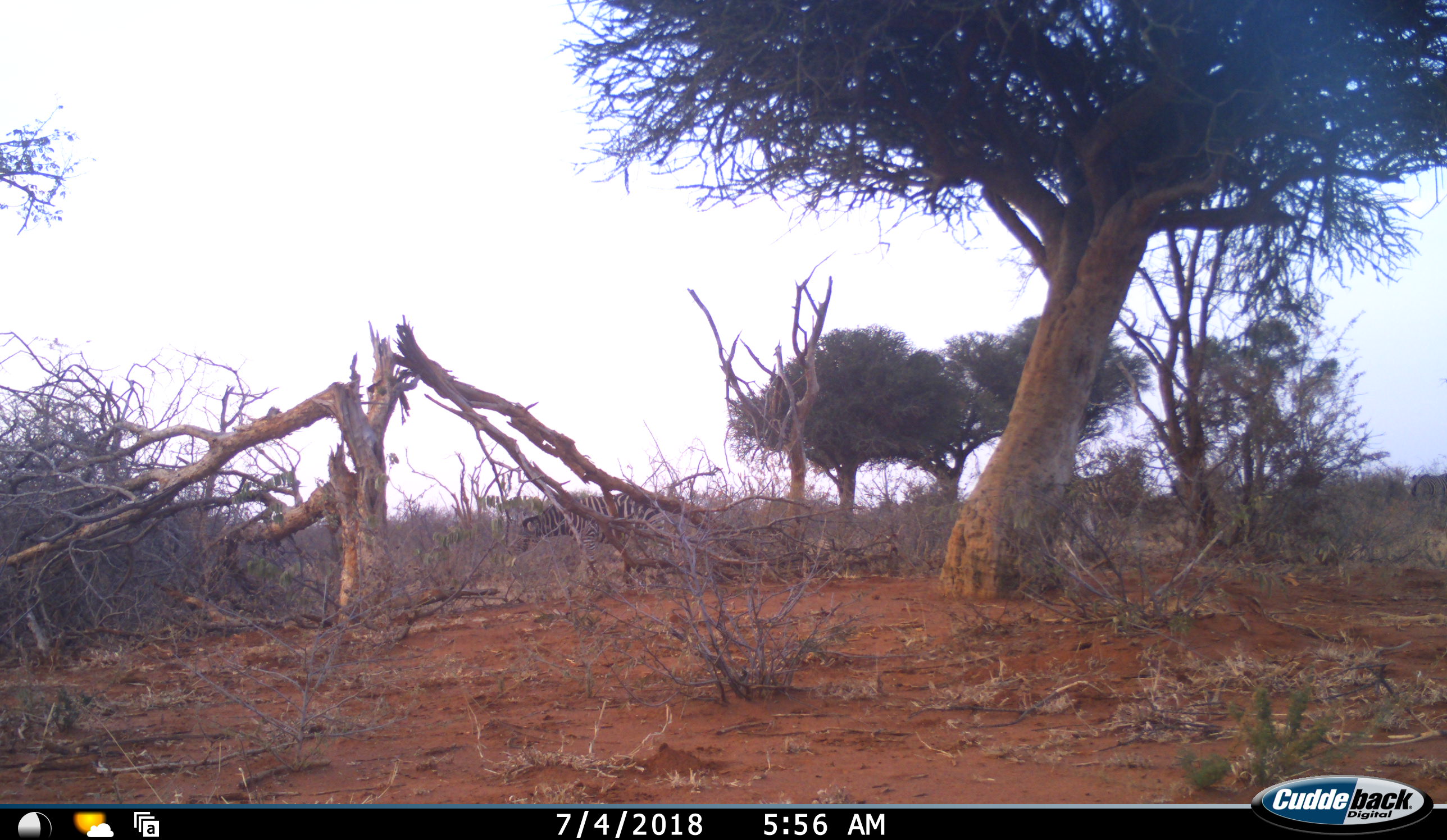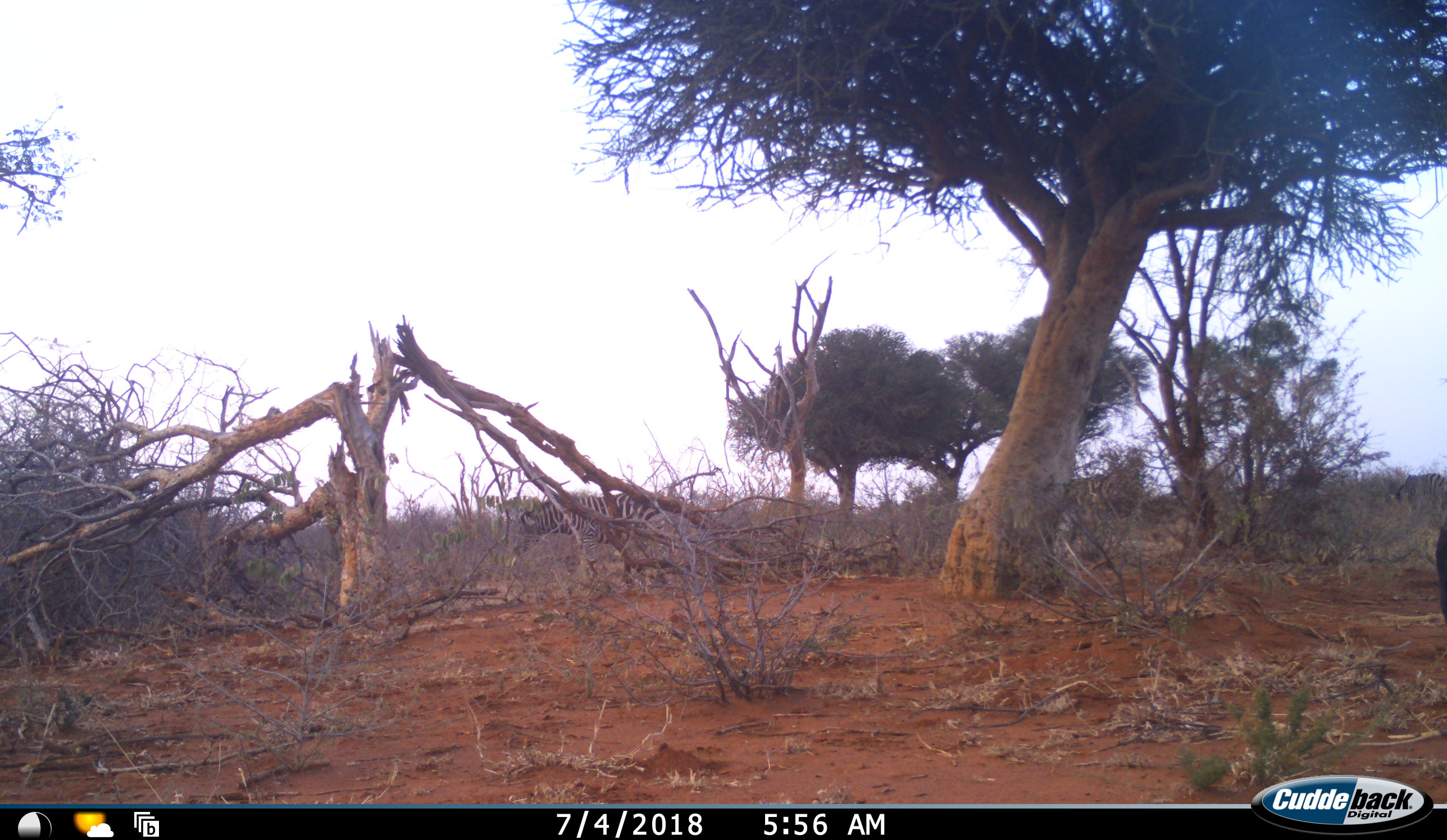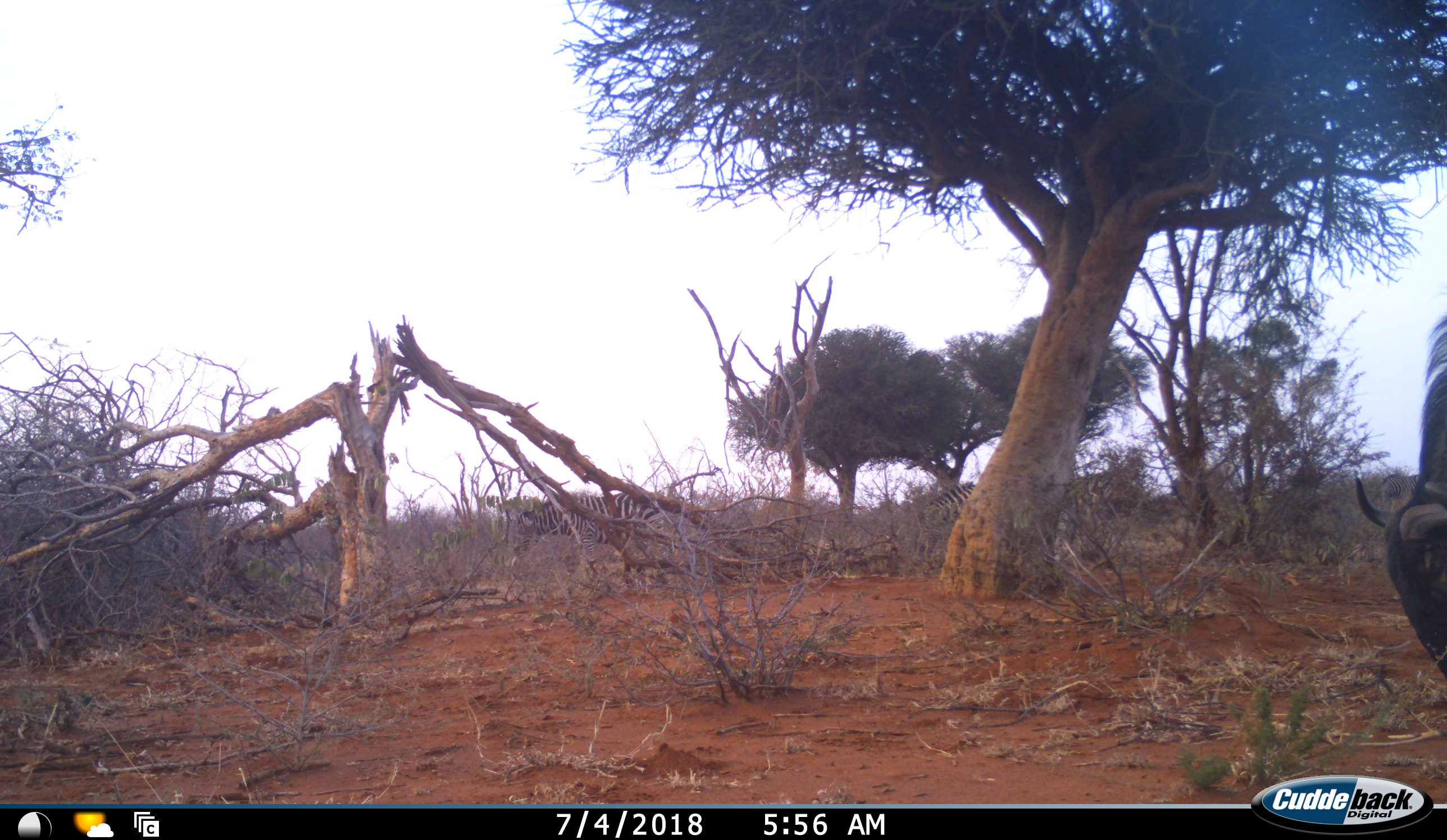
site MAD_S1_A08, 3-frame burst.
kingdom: Animalia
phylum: Chordata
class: Mammalia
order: Artiodactyla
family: Bovidae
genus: Connochaetes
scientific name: Connochaetes taurinus taurinus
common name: blue wildebeest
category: wildebeestblue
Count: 1.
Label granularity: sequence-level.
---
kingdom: Animalia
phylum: Chordata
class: Mammalia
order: Perissodactyla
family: Equidae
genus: Equus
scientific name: Equus quagga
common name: plains zebra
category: zebraplains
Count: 2.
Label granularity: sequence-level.